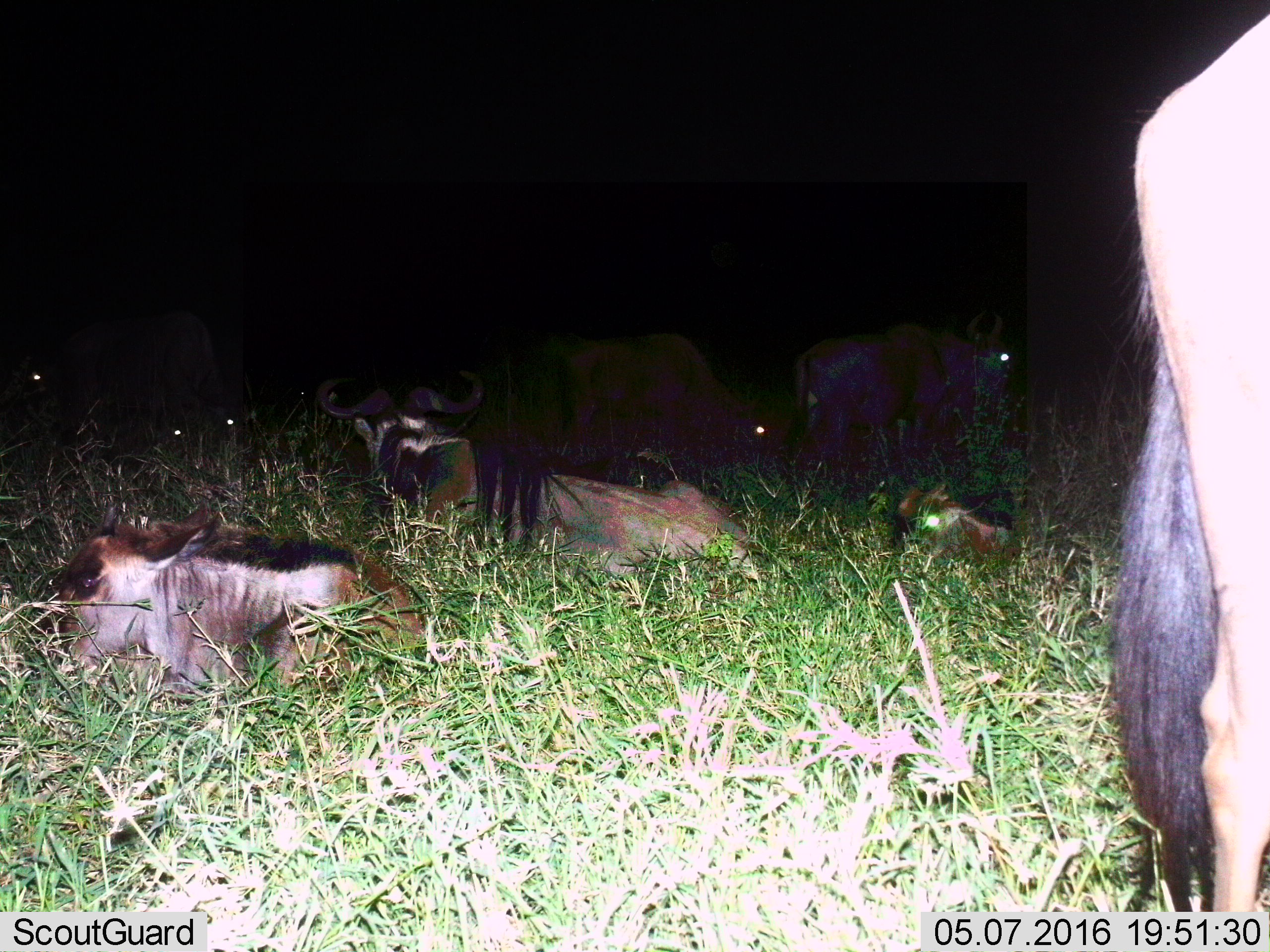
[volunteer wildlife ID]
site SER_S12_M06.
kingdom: Animalia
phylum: Chordata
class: Mammalia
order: Artiodactyla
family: Bovidae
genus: Connochaetes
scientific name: Connochaetes taurinus taurinus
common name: blue wildebeest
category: wildebeestblue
Wildebeestblue (blue wildebeest) (Connochaetes taurinus taurinus), count 6. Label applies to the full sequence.